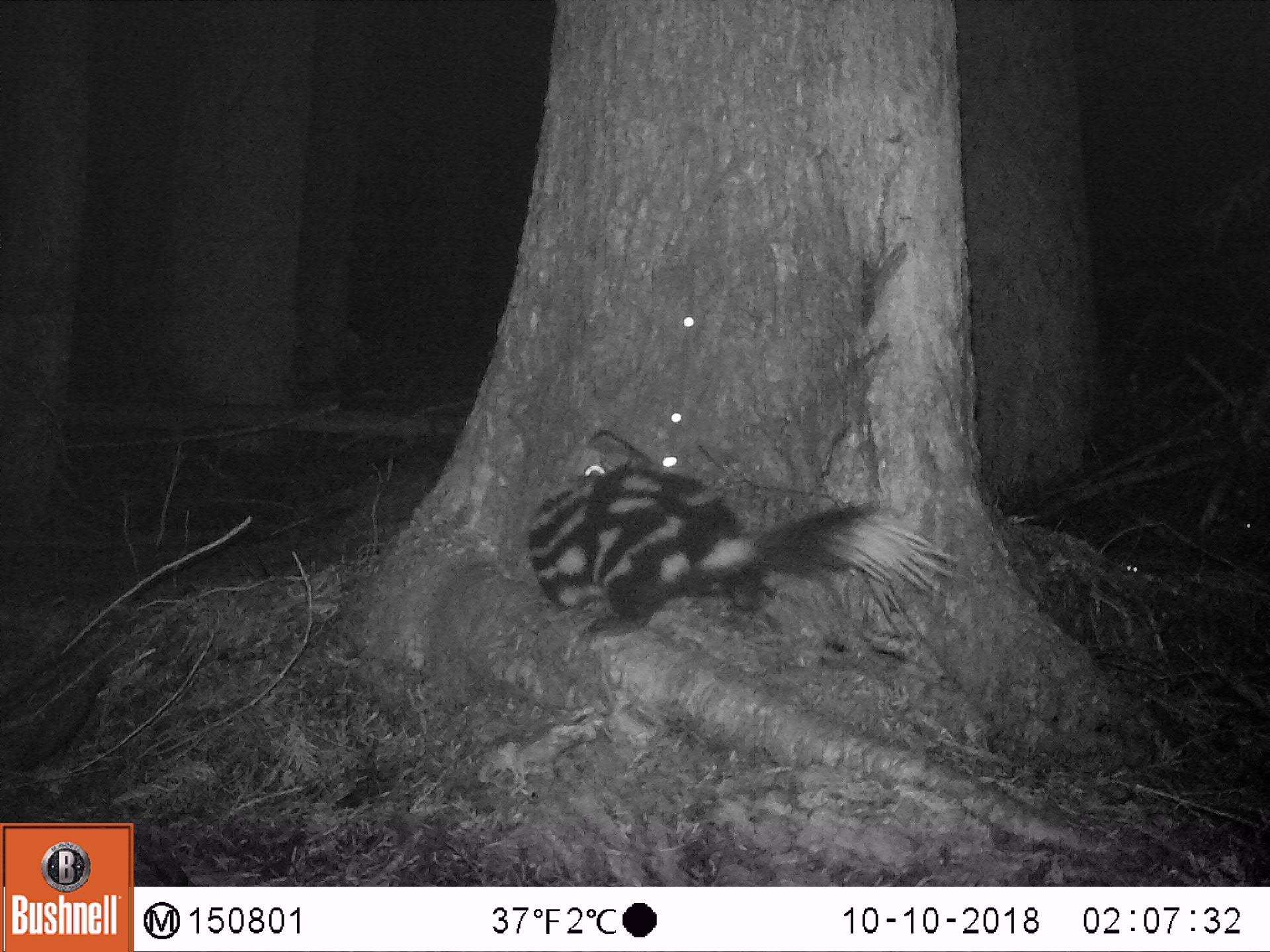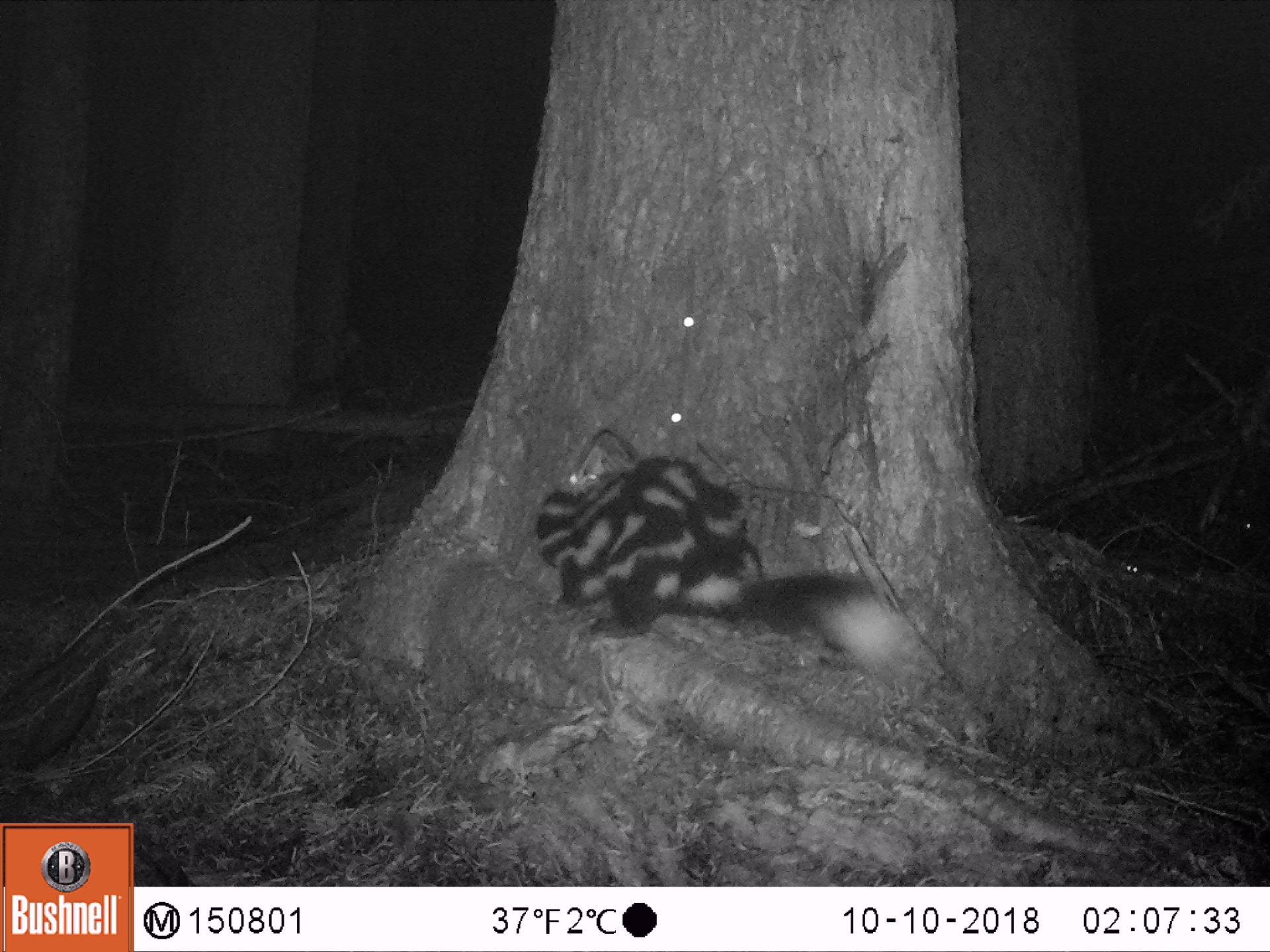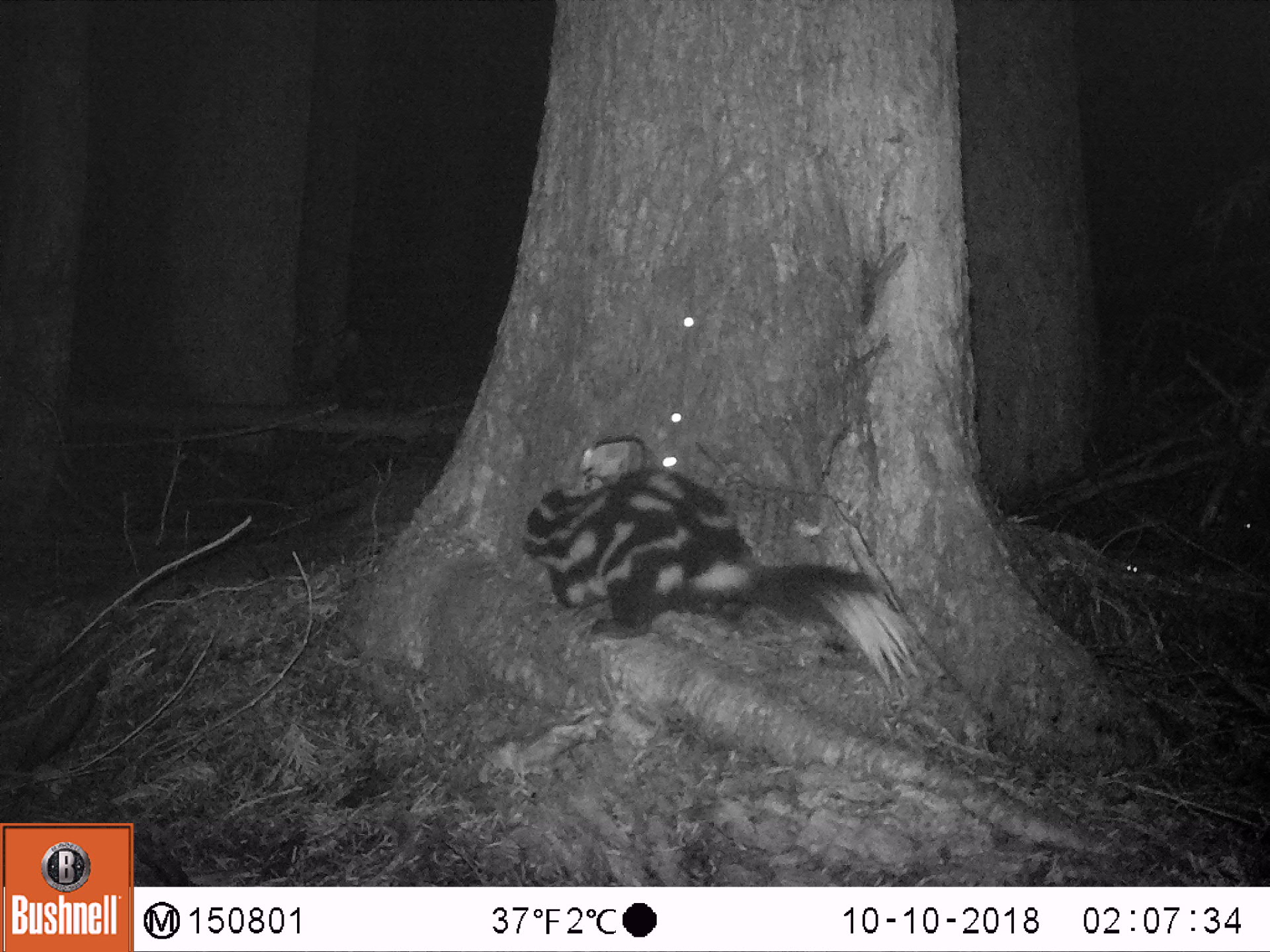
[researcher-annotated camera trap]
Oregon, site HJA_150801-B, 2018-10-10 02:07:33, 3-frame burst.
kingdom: Animalia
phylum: Chordata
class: Mammalia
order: Carnivora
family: Mephitidae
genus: Spilogale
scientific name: Spilogale gracilis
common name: western spotted skunk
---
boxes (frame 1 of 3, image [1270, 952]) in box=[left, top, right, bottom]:
western spotted skunk: box=[496, 438, 962, 680]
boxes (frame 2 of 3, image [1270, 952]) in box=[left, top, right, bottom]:
western spotted skunk: box=[527, 413, 935, 700]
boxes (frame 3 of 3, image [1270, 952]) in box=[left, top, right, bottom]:
western spotted skunk: box=[484, 455, 932, 713]